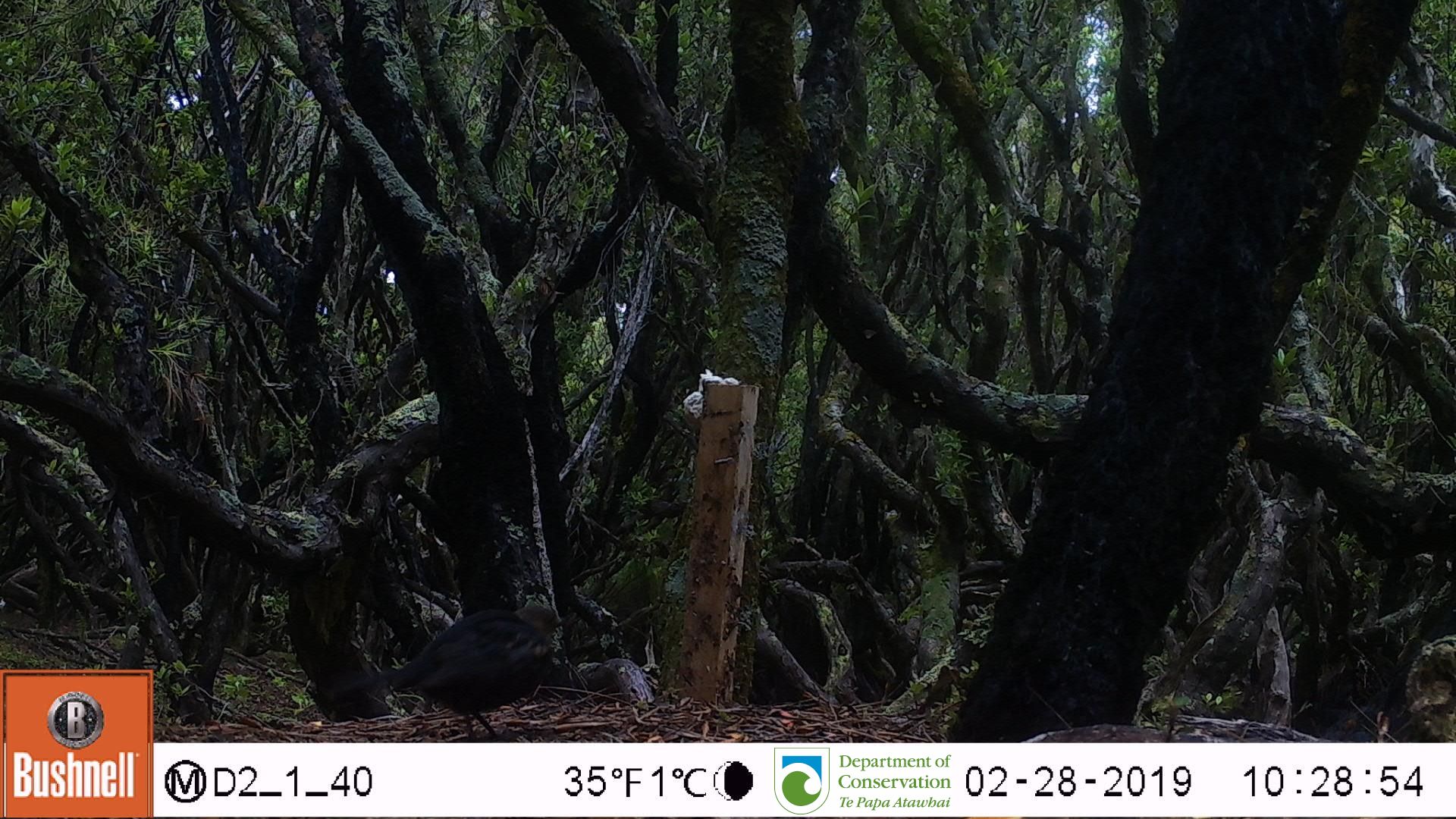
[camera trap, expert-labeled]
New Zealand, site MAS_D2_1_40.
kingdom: Animalia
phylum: Chordata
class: Aves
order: Passeriformes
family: Turdidae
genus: Turdus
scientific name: Turdus merula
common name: eurasian blackbird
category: blackbird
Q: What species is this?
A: Blackbird (eurasian blackbird) (Turdus merula).